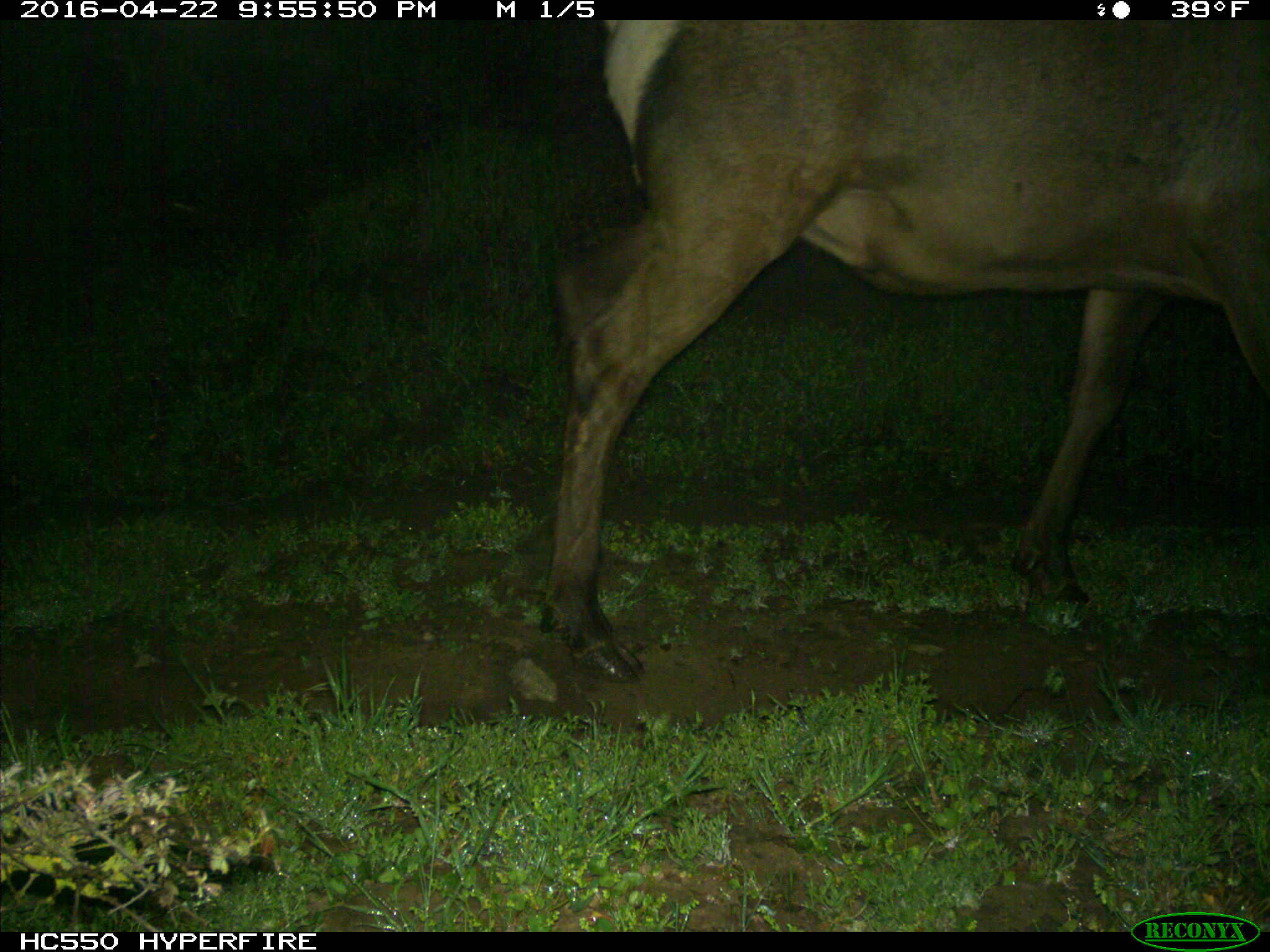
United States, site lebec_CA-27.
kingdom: Animalia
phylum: Chordata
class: Mammalia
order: Artiodactyla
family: Cervidae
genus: Cervus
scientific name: Cervus canadensis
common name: elk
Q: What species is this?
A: Cervus canadensis (elk).